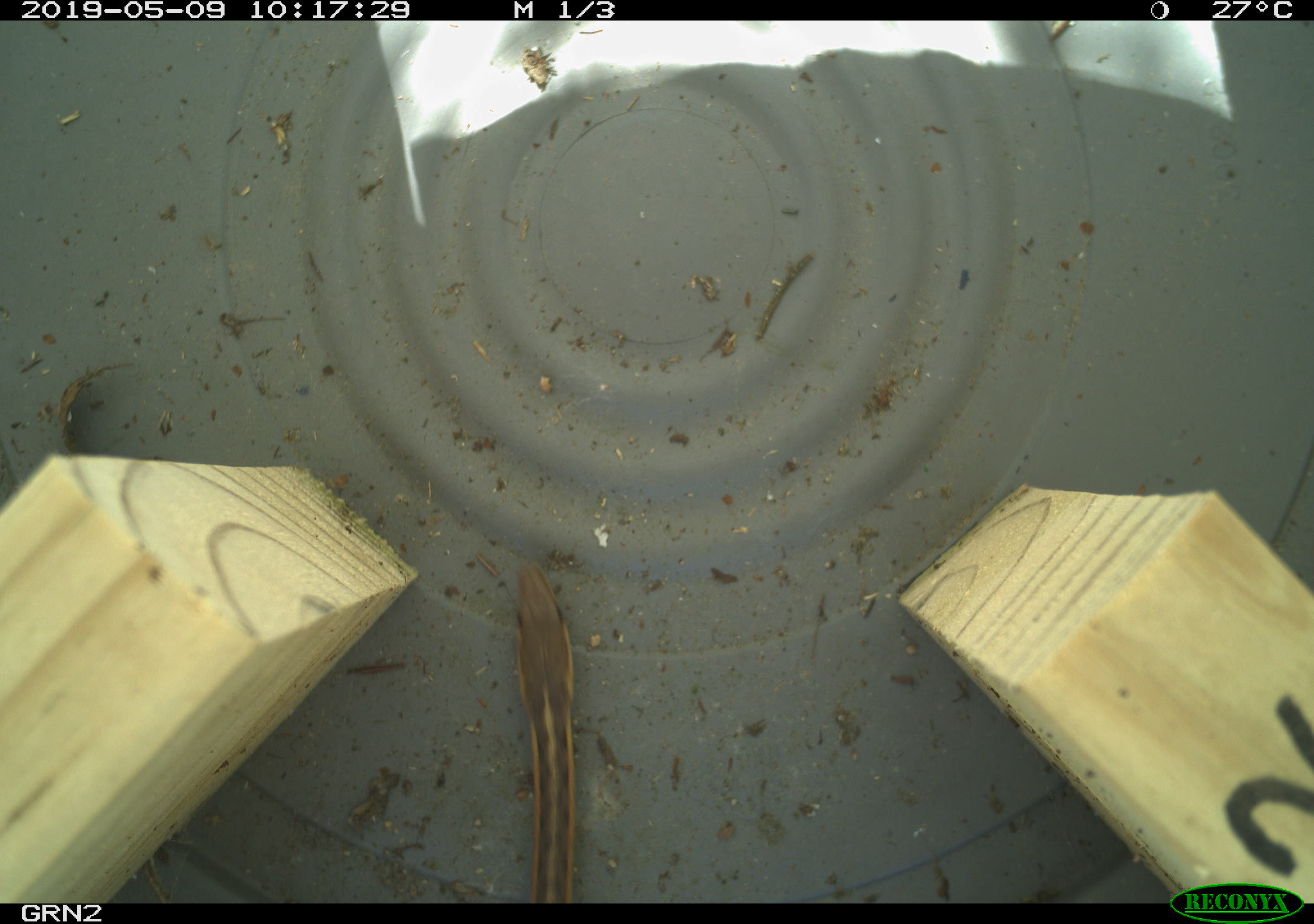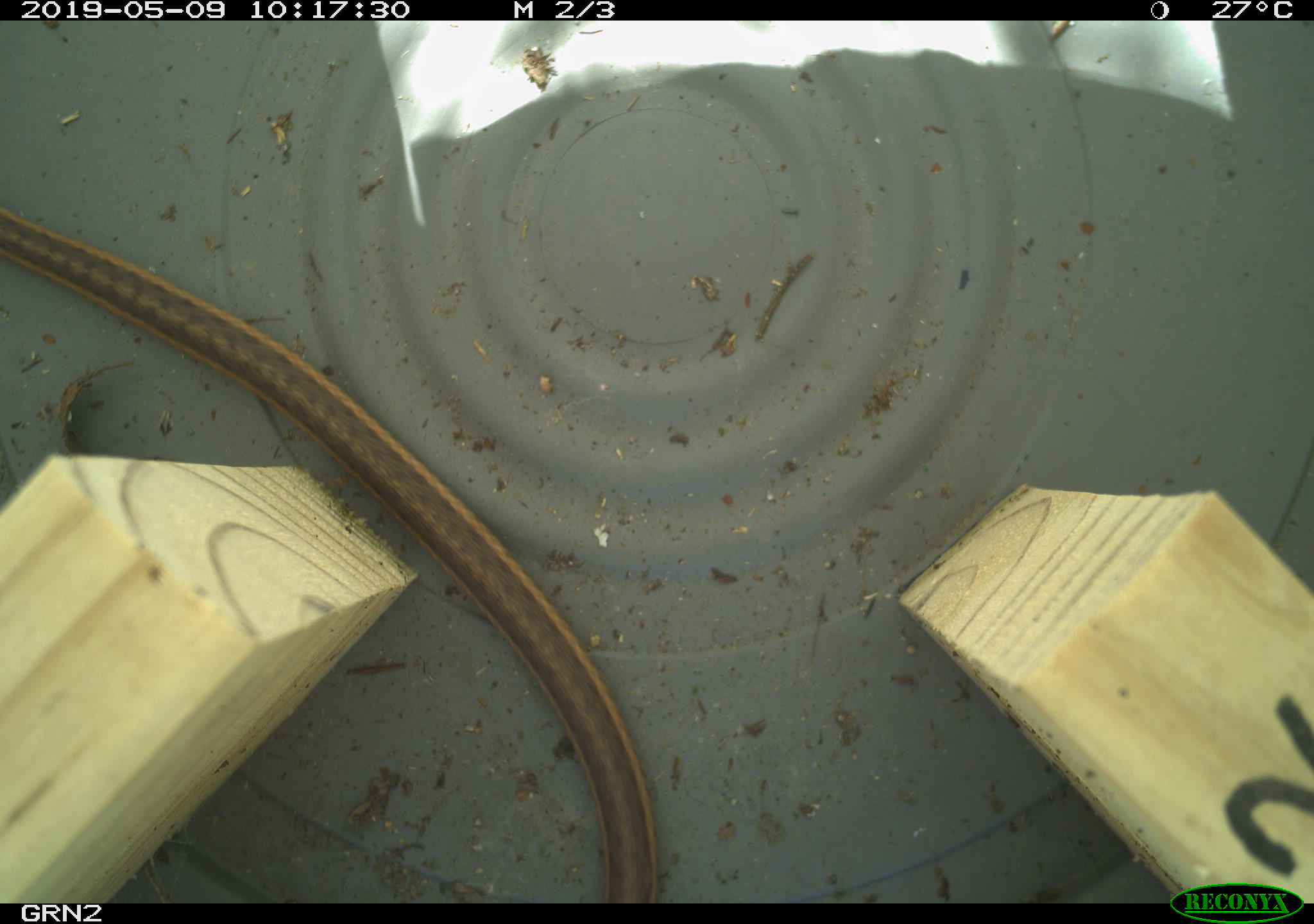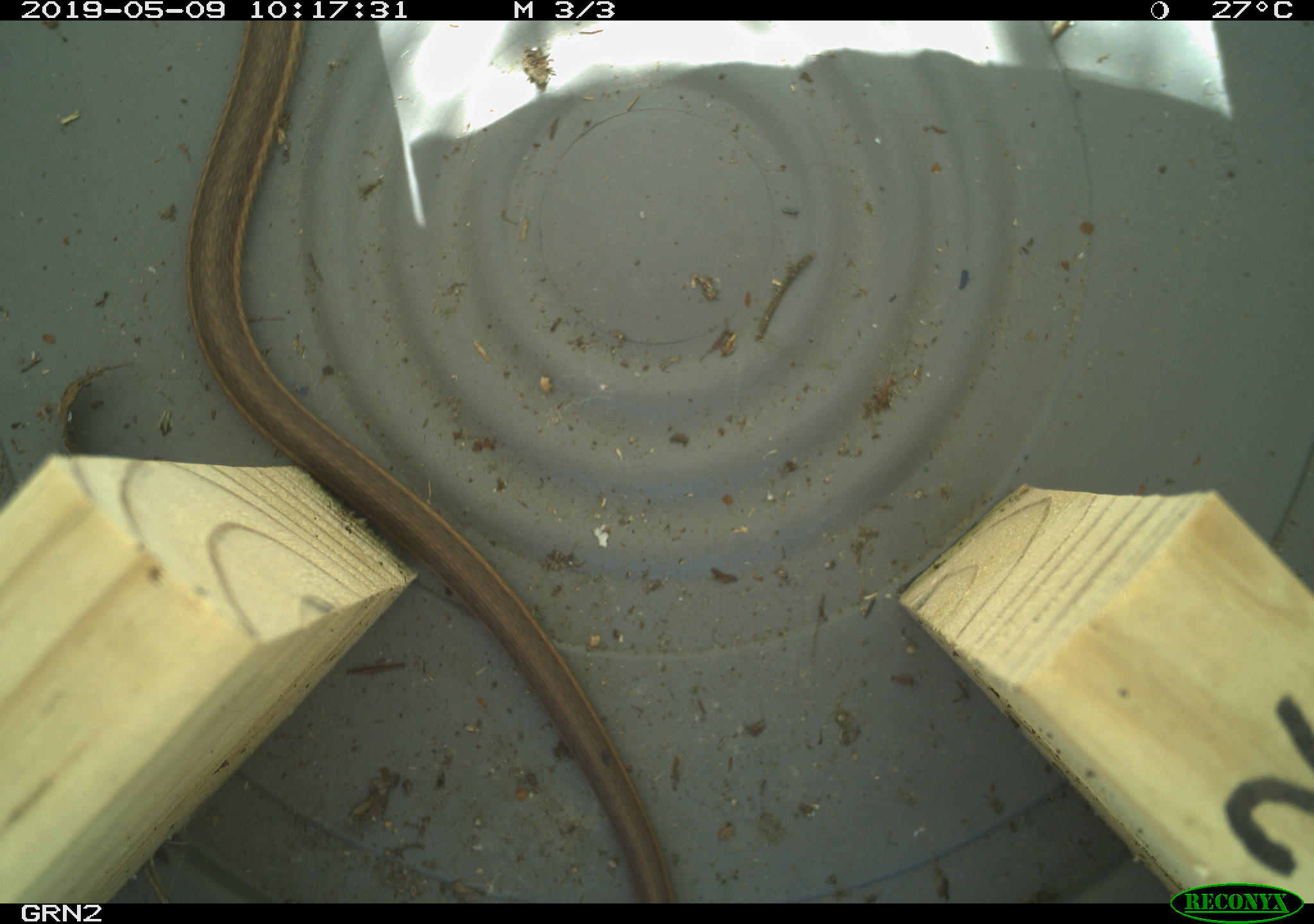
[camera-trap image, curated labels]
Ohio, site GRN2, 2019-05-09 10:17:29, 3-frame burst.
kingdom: Animalia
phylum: Chordata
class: Reptilia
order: Squamata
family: Colubridae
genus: Thamnophis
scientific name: Thamnophis sirtalis sirtalis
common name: eastern gartersnake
Eastern gartersnake (Thamnophis sirtalis sirtalis).